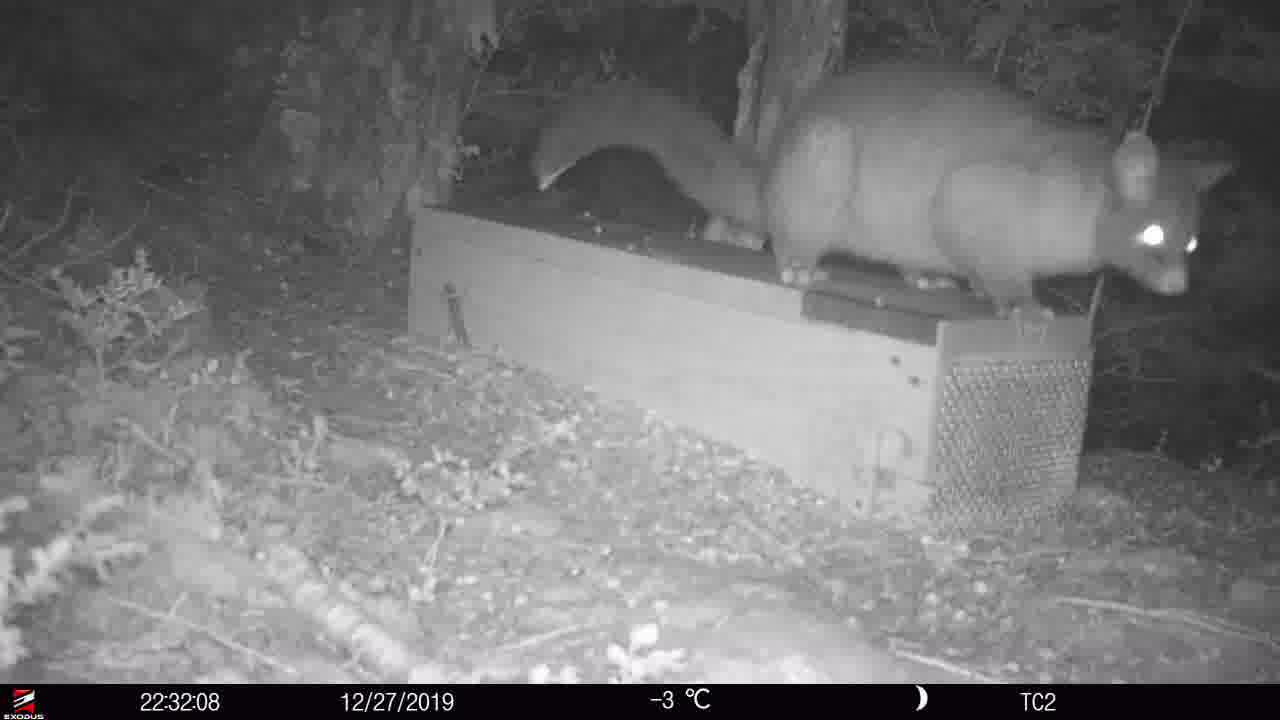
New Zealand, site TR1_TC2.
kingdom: Animalia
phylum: Chordata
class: Mammalia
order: Diprotodontia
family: Phalangeridae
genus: Trichosurus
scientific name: Trichosurus vulpecula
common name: common brushtail possum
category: possum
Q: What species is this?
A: Possum (common brushtail possum) (Trichosurus vulpecula).